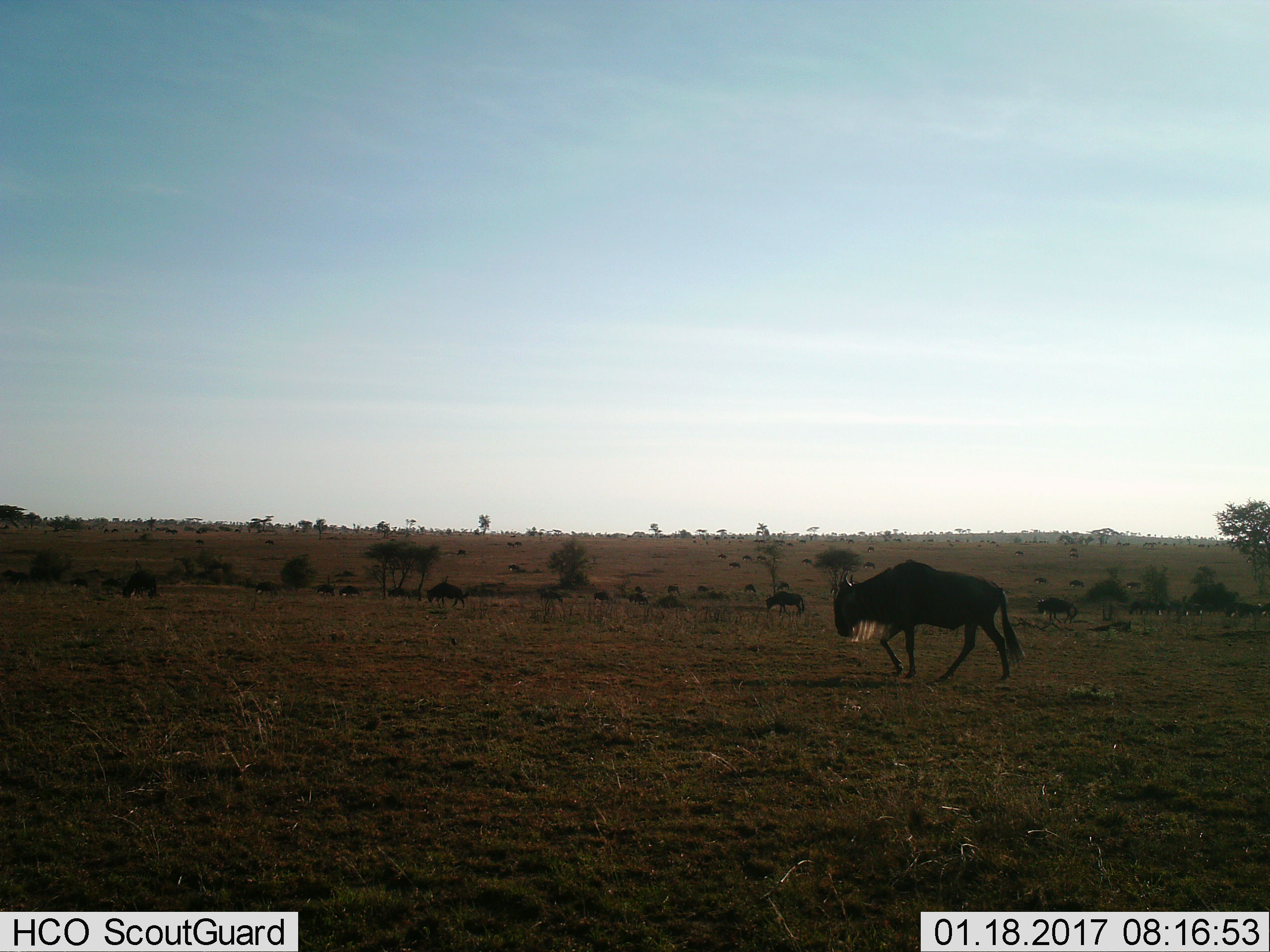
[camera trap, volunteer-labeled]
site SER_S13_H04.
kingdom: Animalia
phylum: Chordata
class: Mammalia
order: Artiodactyla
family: Bovidae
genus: Connochaetes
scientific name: Connochaetes taurinus taurinus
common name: blue wildebeest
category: wildebeestblue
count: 11-50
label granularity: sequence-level